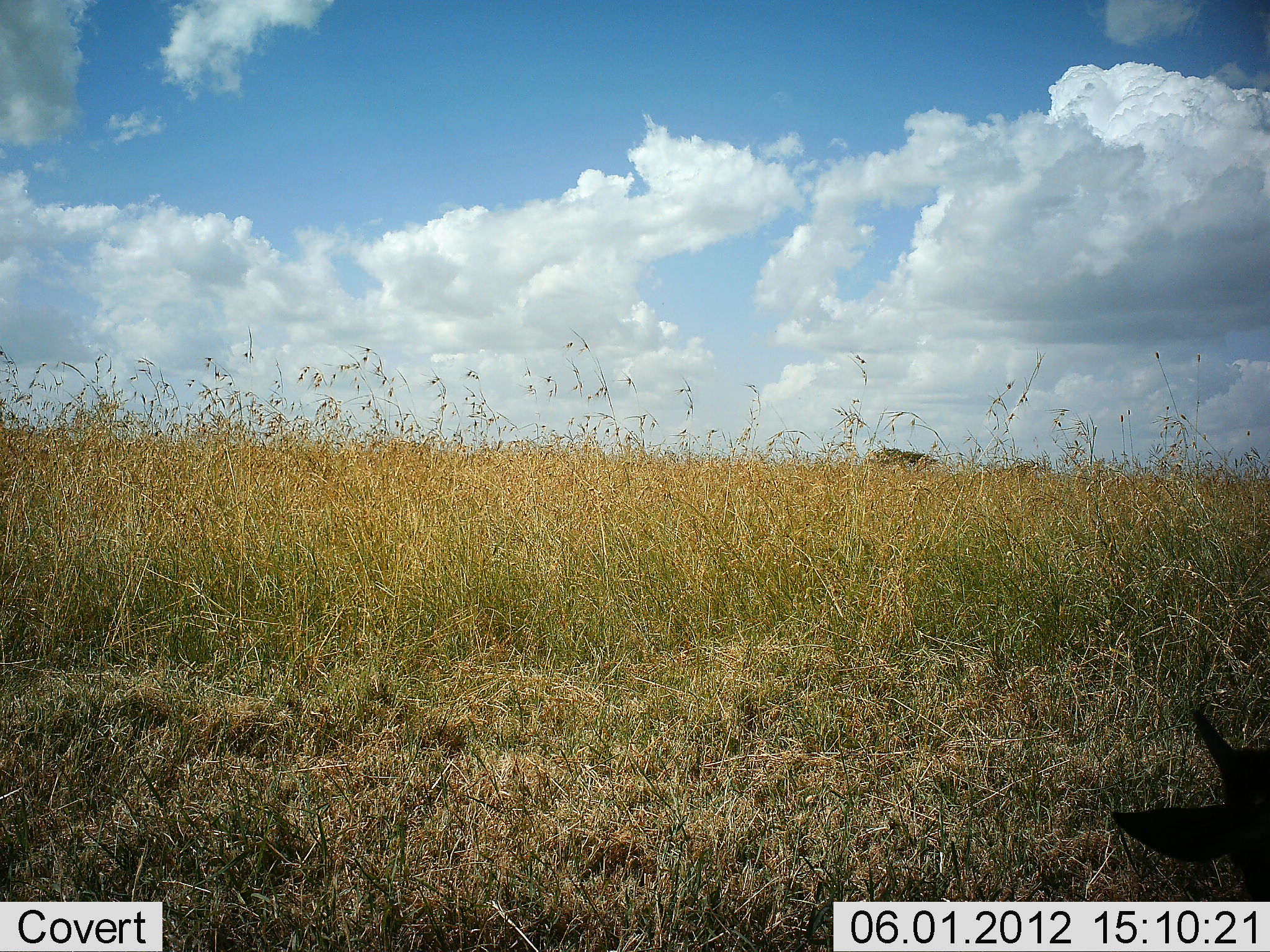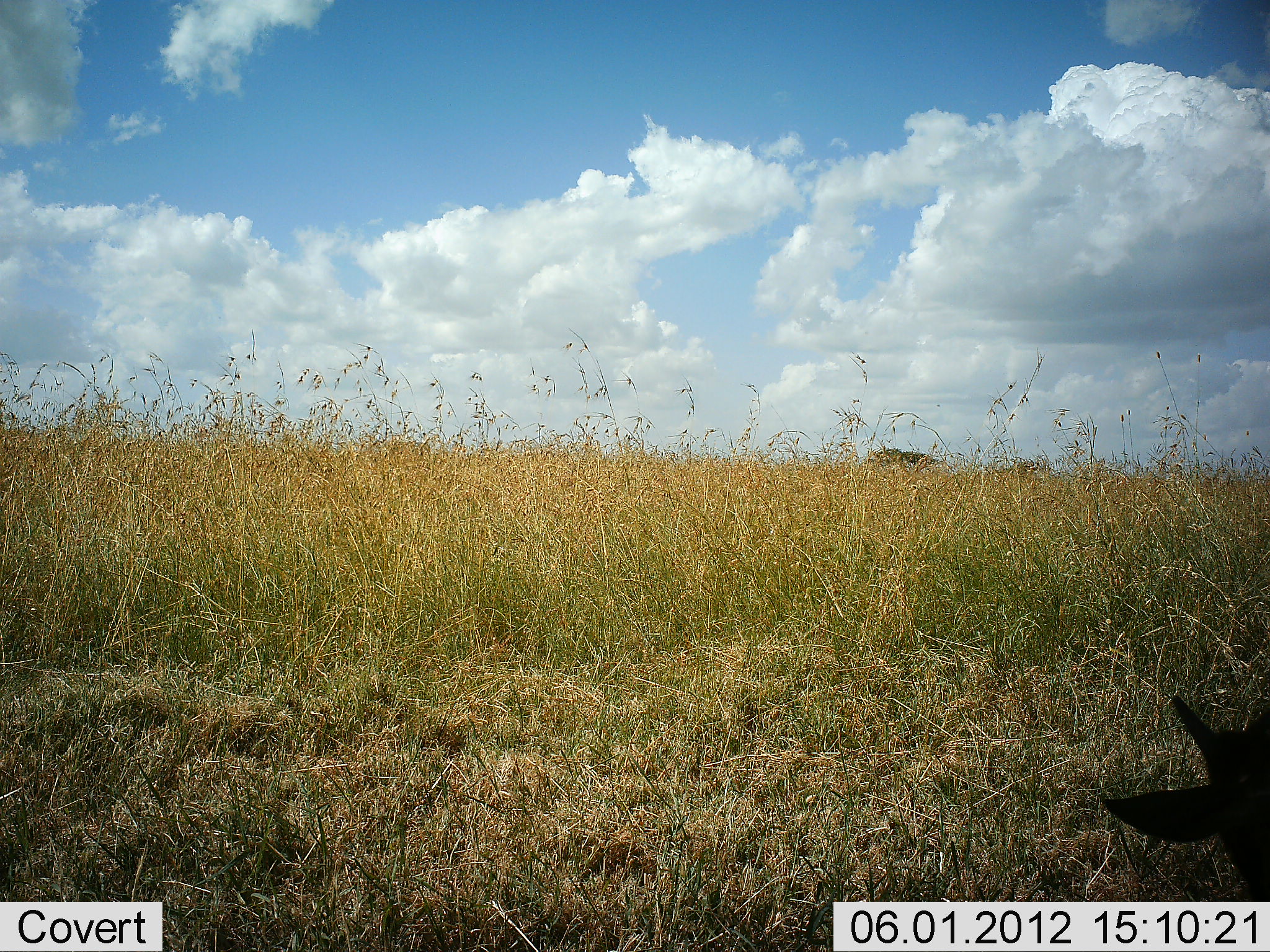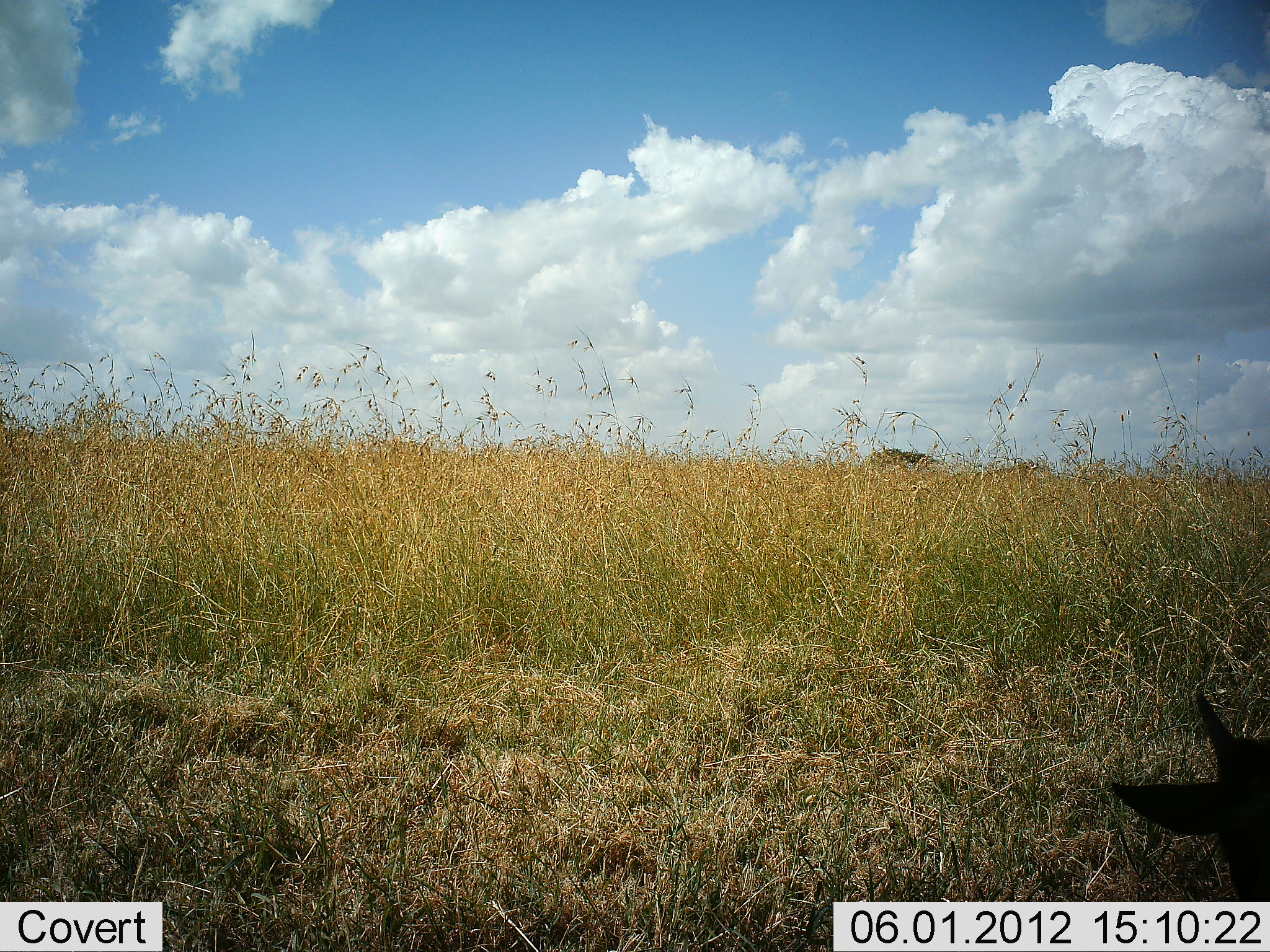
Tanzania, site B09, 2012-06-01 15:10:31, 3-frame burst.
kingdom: Animalia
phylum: Chordata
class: Mammalia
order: Artiodactyla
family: Bovidae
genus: Madoqua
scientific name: Madoqua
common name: dikdik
Dikdik (Madoqua), count 1. Behavior (volunteer vote fractions): standing 60%, resting 40%, moving 0%, interacting 0%. Young present (vote fraction): 0%. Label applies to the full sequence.